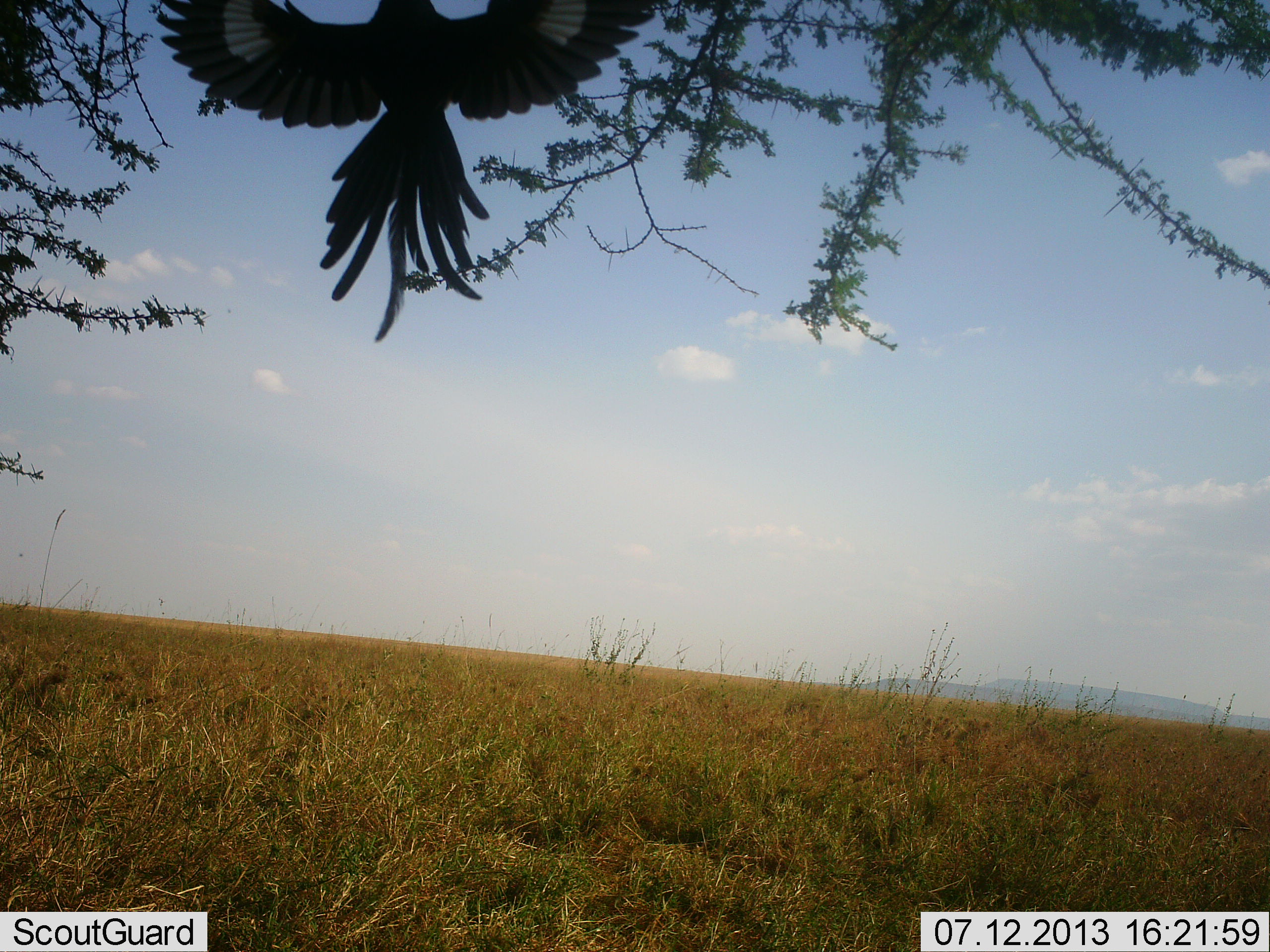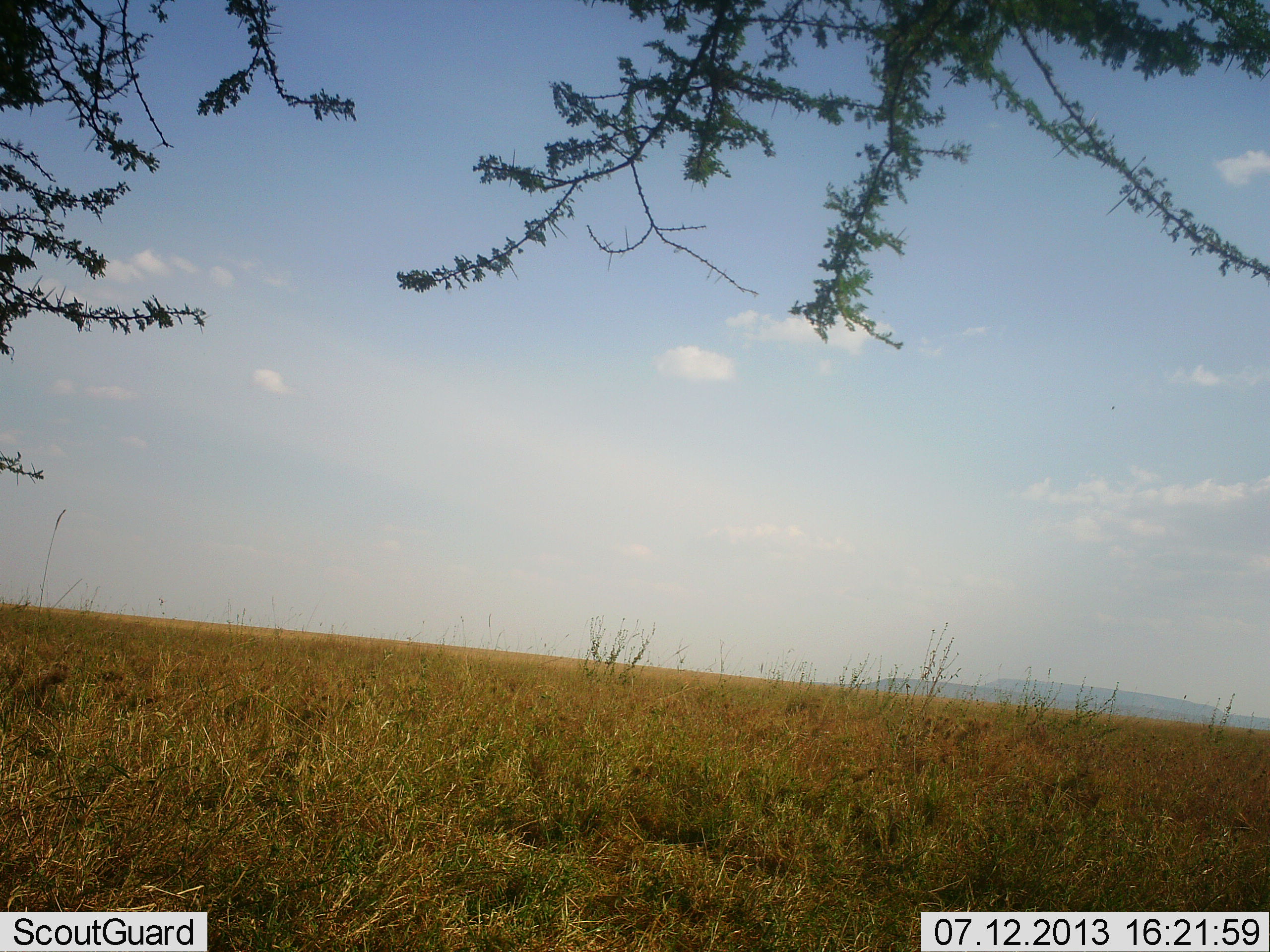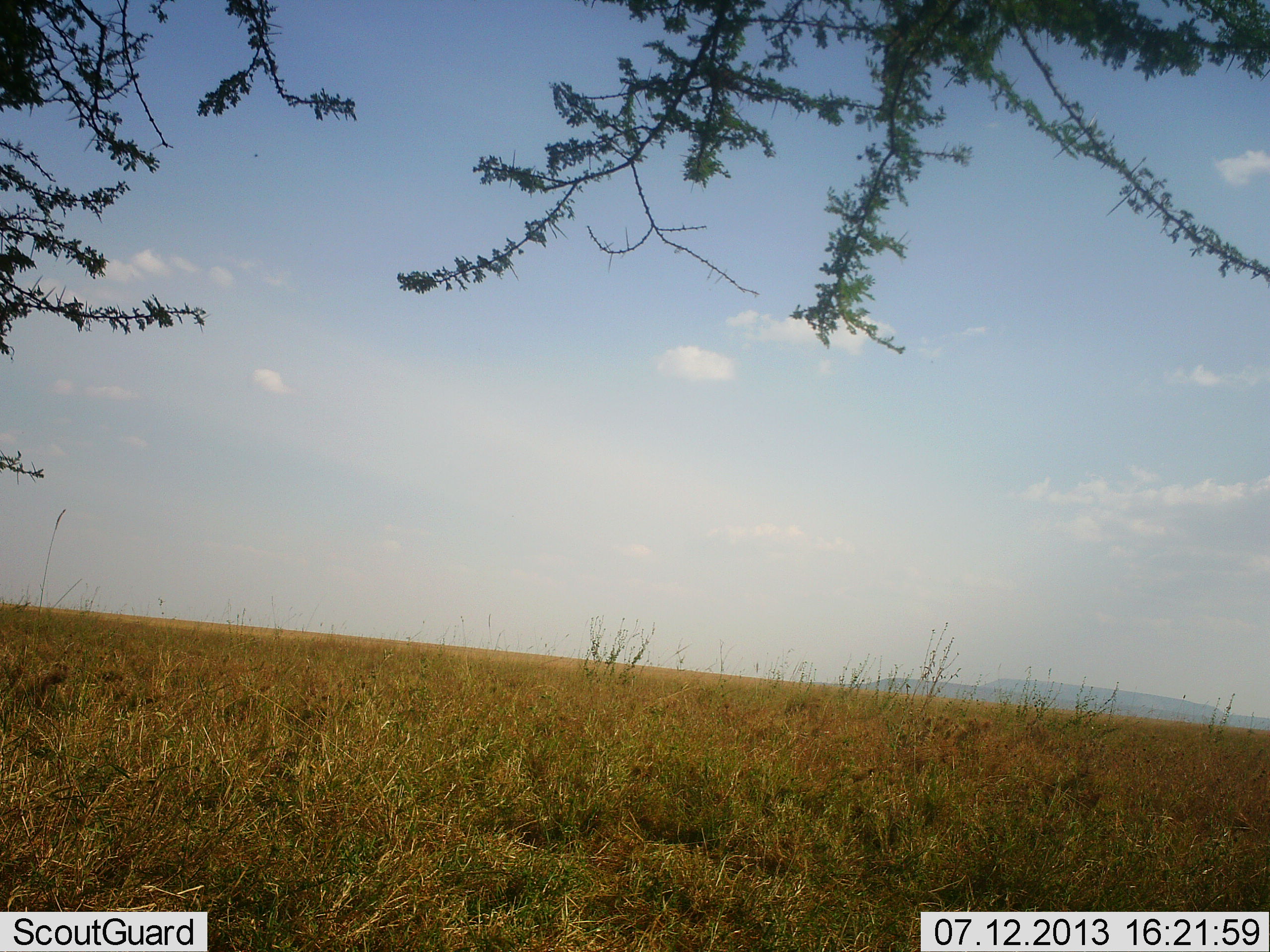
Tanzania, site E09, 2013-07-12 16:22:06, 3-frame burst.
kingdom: Animalia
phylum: Chordata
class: Aves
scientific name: Aves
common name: bird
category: otherbird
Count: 1.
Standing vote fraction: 0%.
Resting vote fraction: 0%.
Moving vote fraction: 100%.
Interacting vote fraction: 0%.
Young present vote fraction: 0%.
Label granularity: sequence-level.